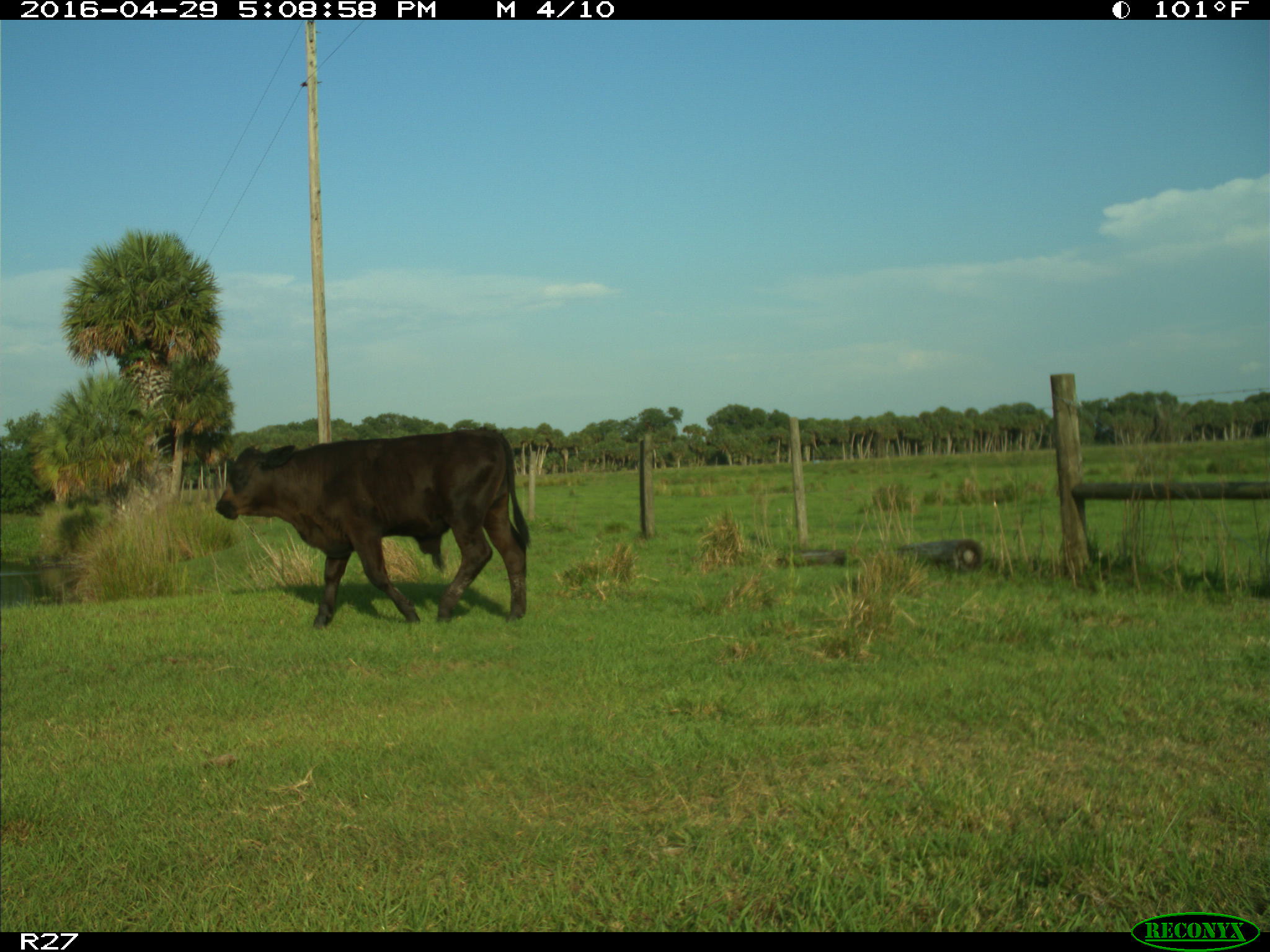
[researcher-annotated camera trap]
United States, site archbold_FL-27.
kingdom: Animalia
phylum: Chordata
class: Mammalia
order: Artiodactyla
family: Bovidae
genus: Bos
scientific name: Bos taurus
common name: domestic cow